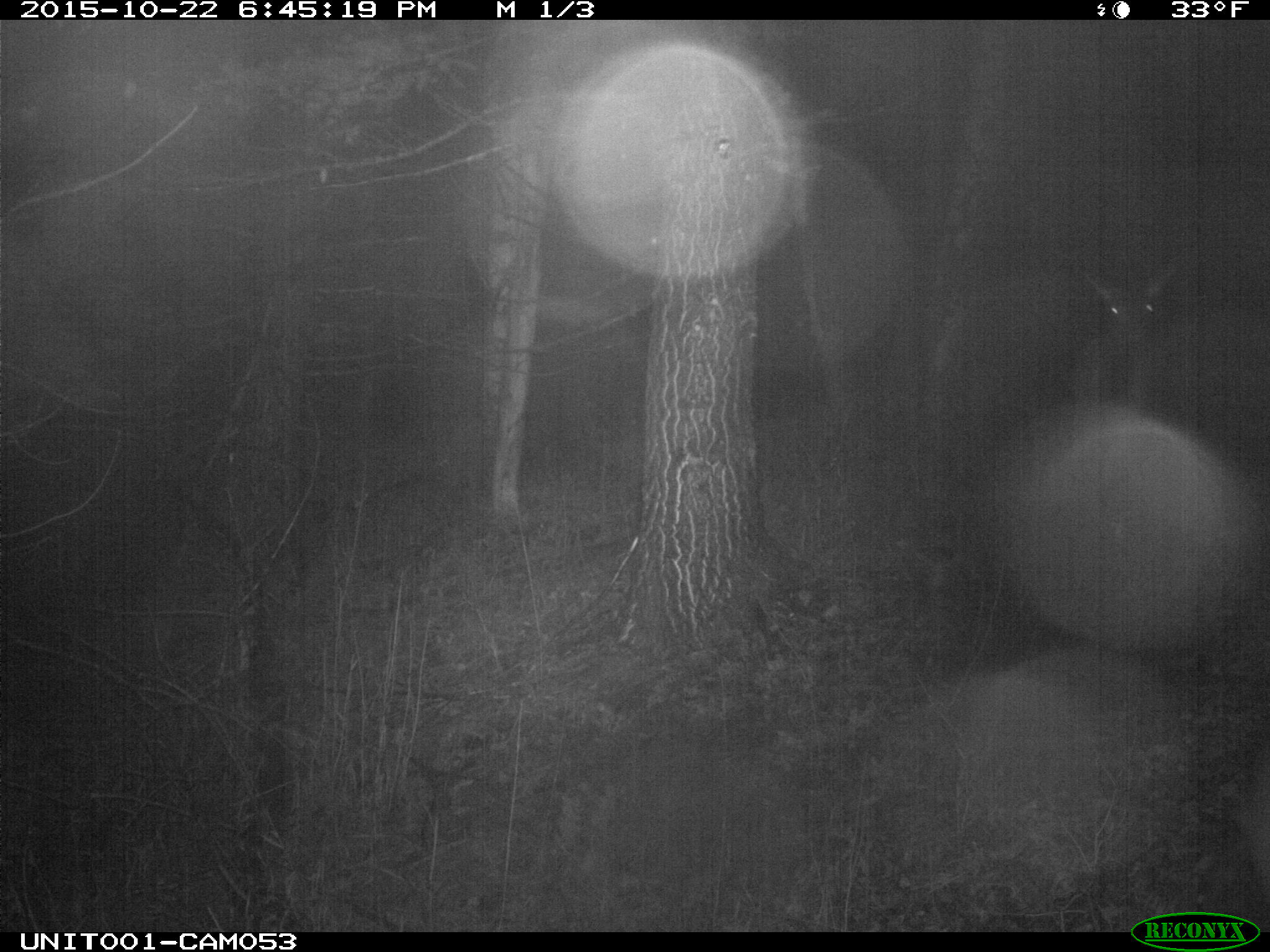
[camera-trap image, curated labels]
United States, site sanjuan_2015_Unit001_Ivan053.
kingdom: Animalia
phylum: Chordata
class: Mammalia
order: Artiodactyla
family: Cervidae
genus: Cervus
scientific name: Cervus elaphus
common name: red deer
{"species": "Cervus elaphus (red deer)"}